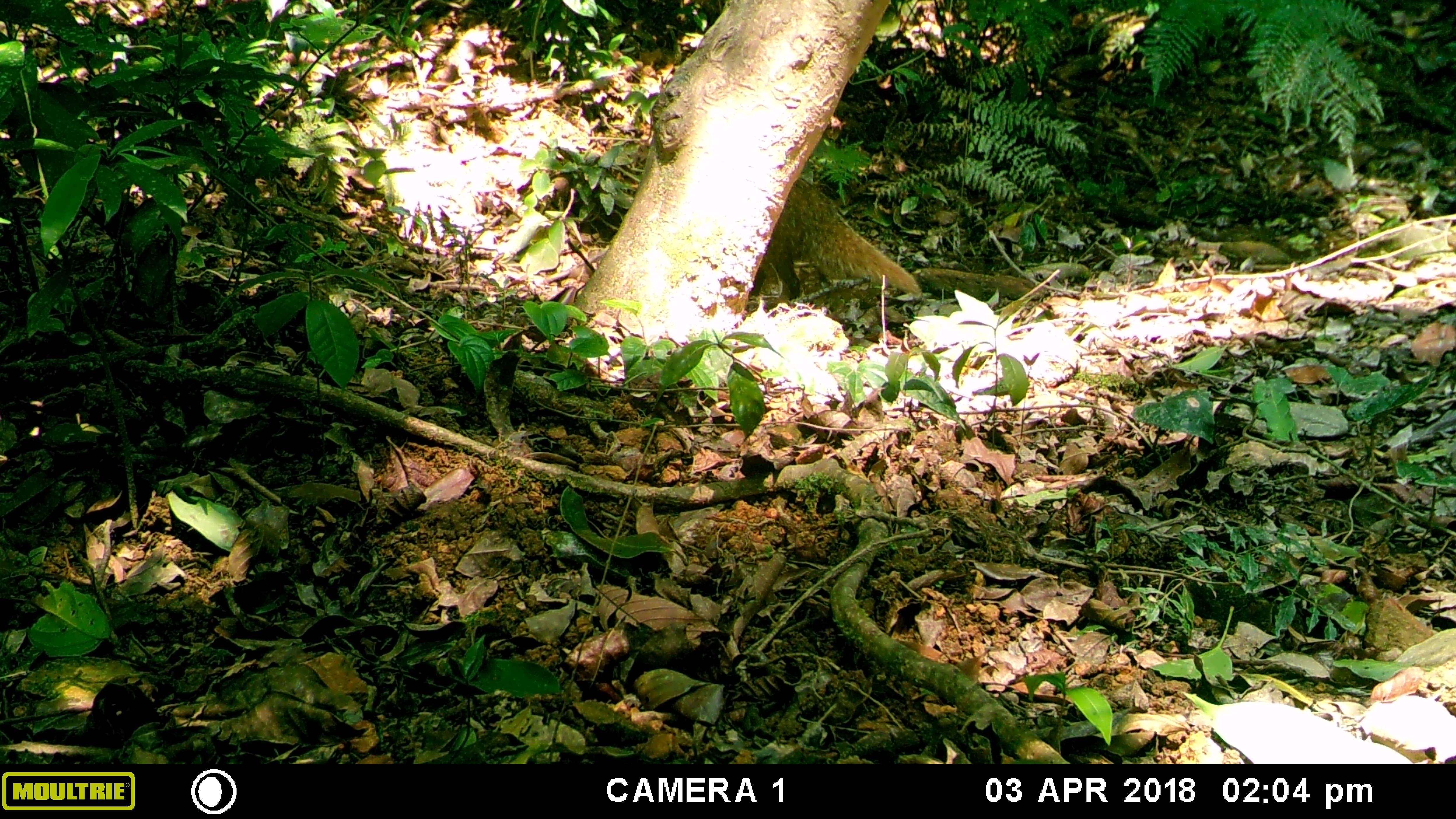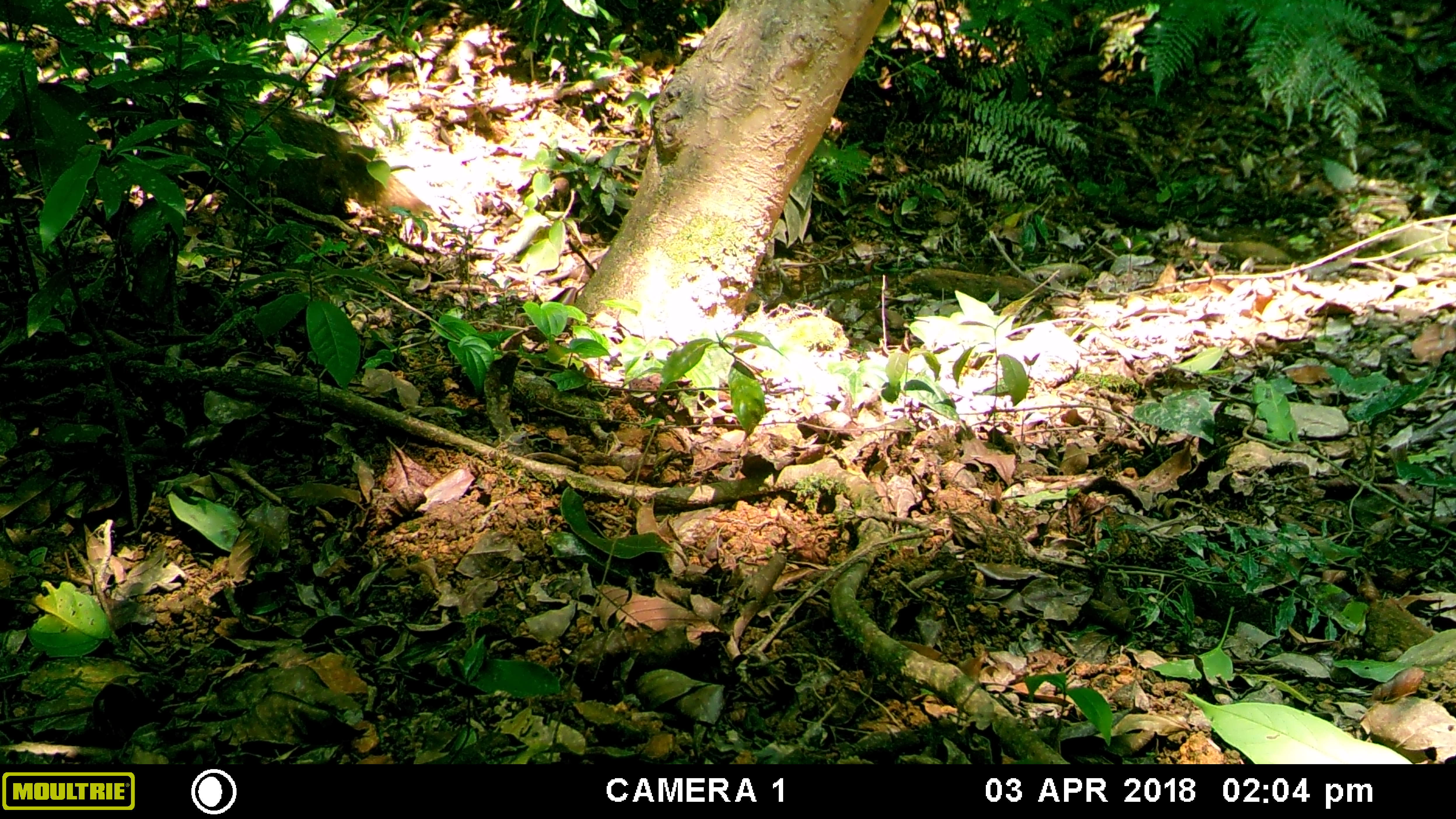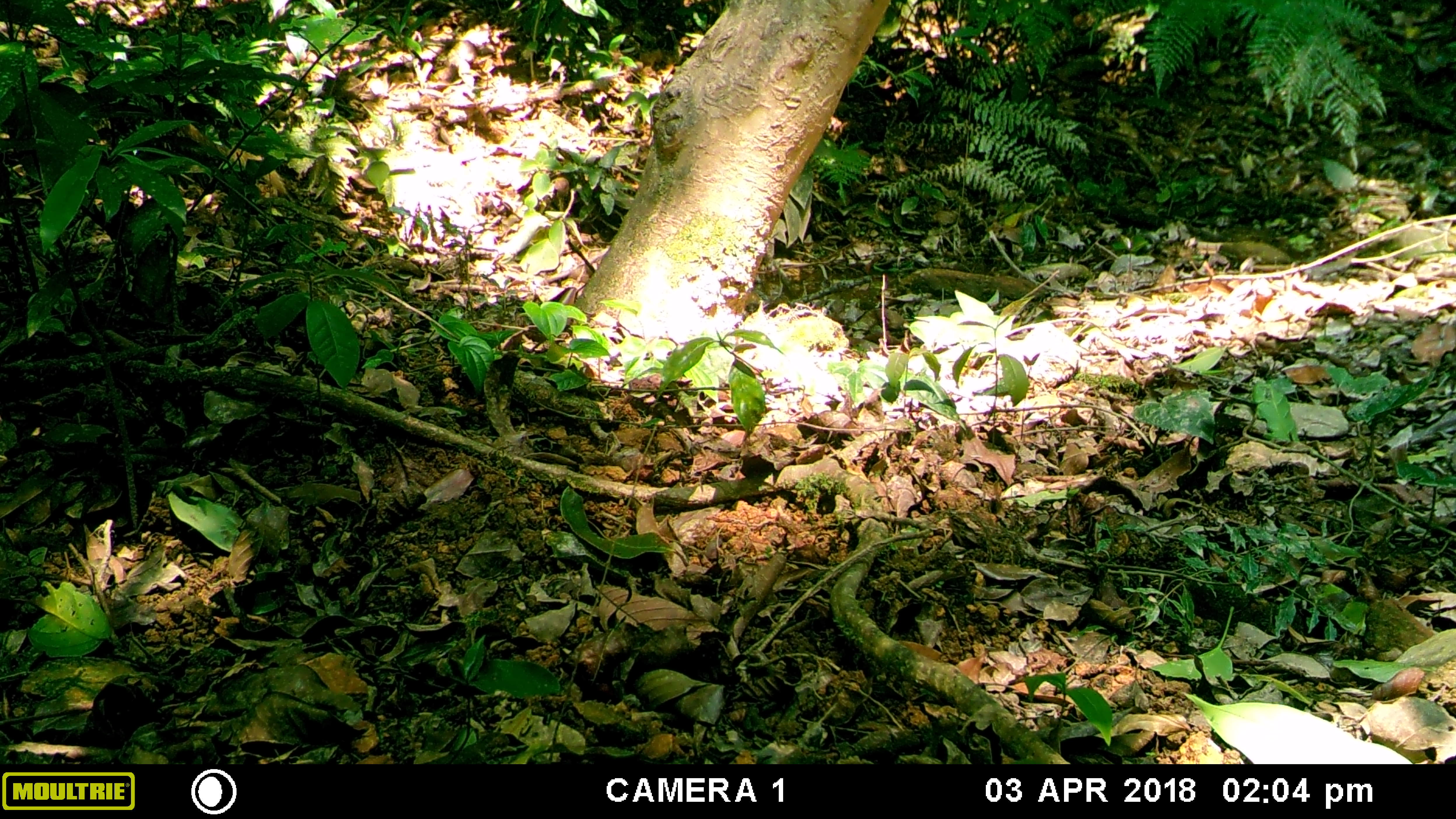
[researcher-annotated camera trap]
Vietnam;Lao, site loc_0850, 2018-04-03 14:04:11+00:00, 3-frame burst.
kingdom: Animalia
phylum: Chordata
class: Mammalia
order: Carnivora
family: Herpestidae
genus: Urva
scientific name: Urva urva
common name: crab-eating mongoose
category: crab eating mongoose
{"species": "crab eating mongoose (crab-eating mongoose) (Urva urva)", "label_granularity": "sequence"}